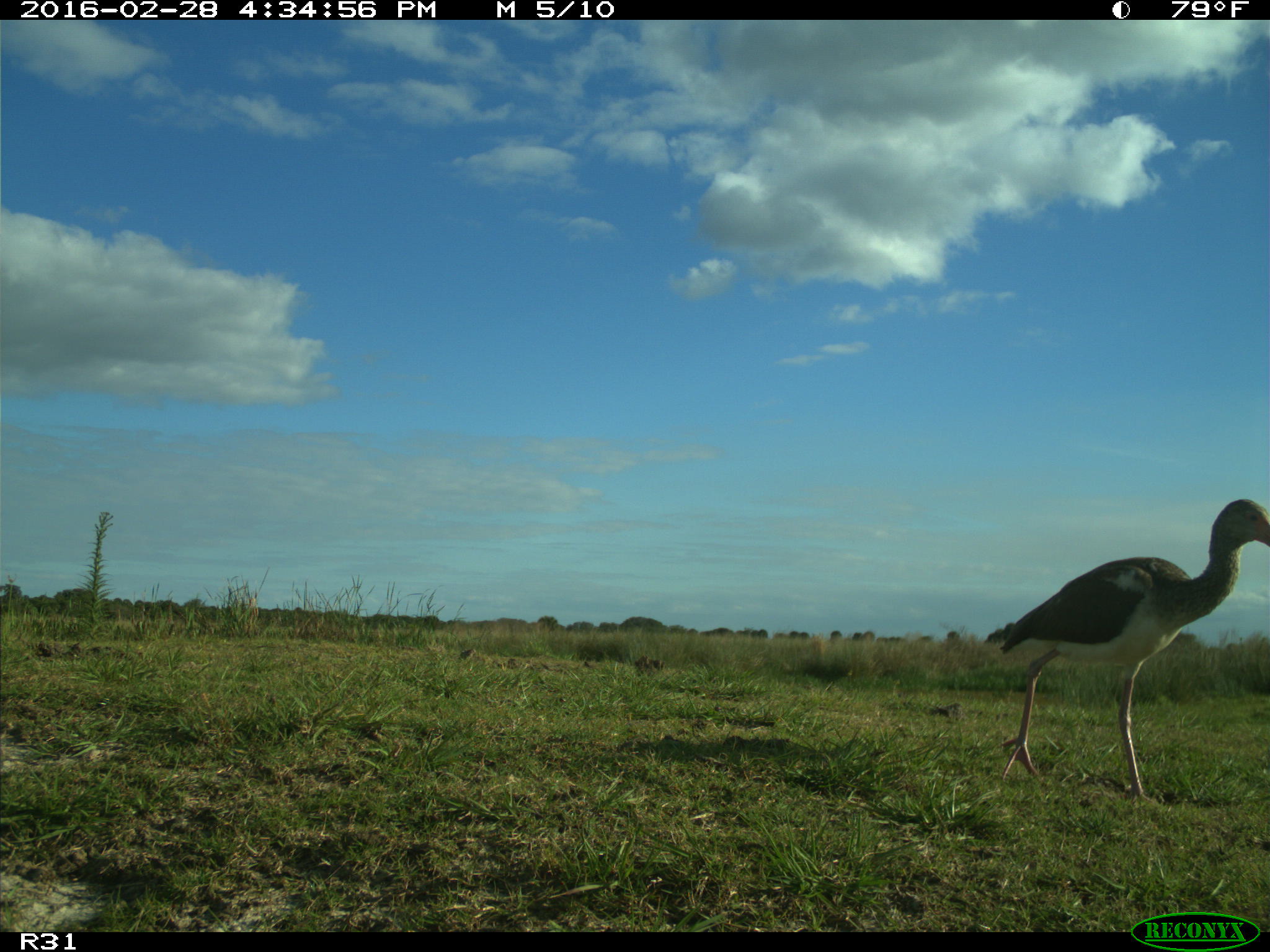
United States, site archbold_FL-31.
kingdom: Animalia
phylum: Chordata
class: Aves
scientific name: Aves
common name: birds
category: unidentified bird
Unidentified bird (birds) (Aves).